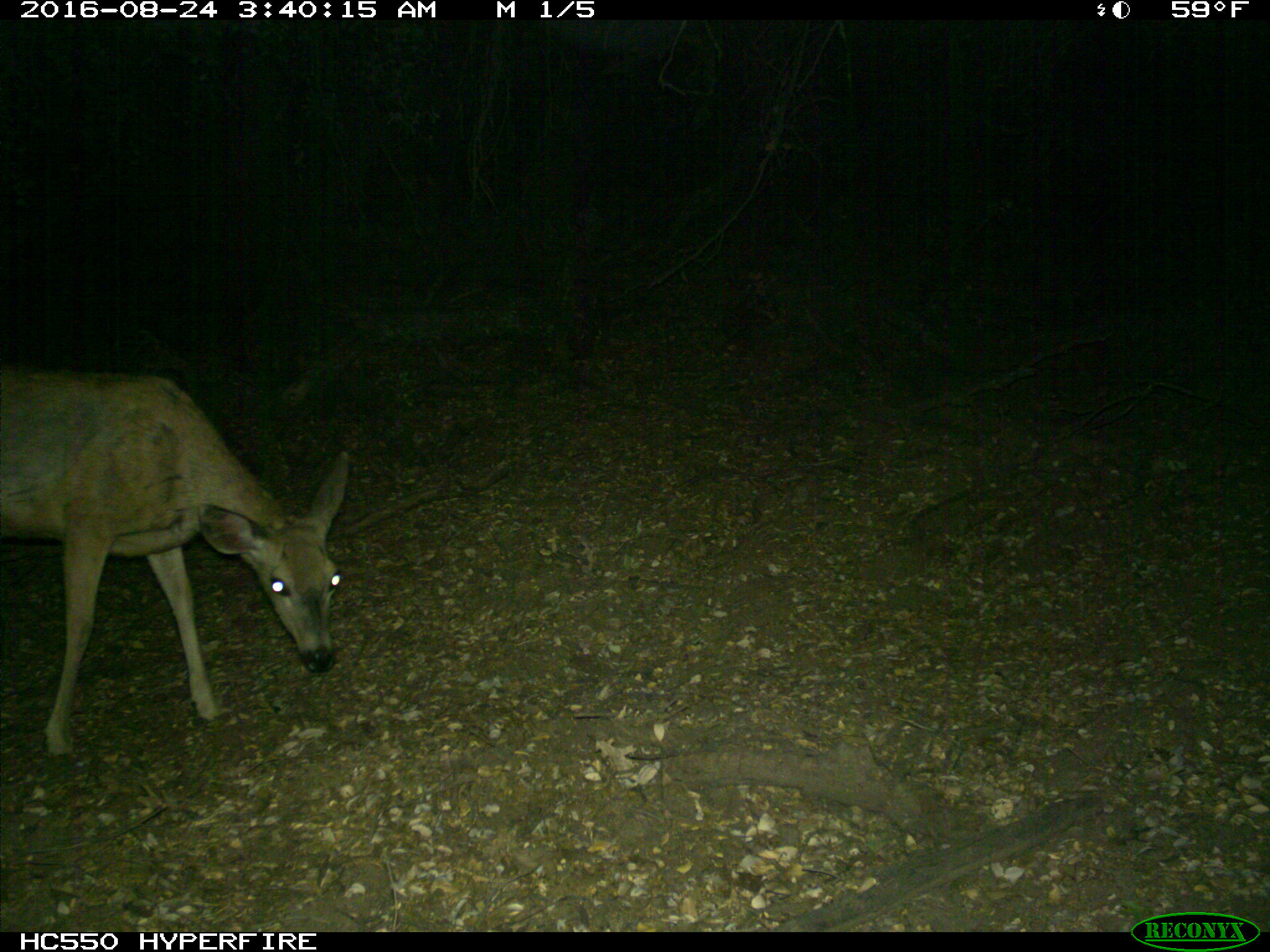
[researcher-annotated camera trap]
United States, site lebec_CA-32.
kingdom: Animalia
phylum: Chordata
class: Mammalia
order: Artiodactyla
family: Cervidae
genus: Odocoileus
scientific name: Odocoileus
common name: deer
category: unidentified deer